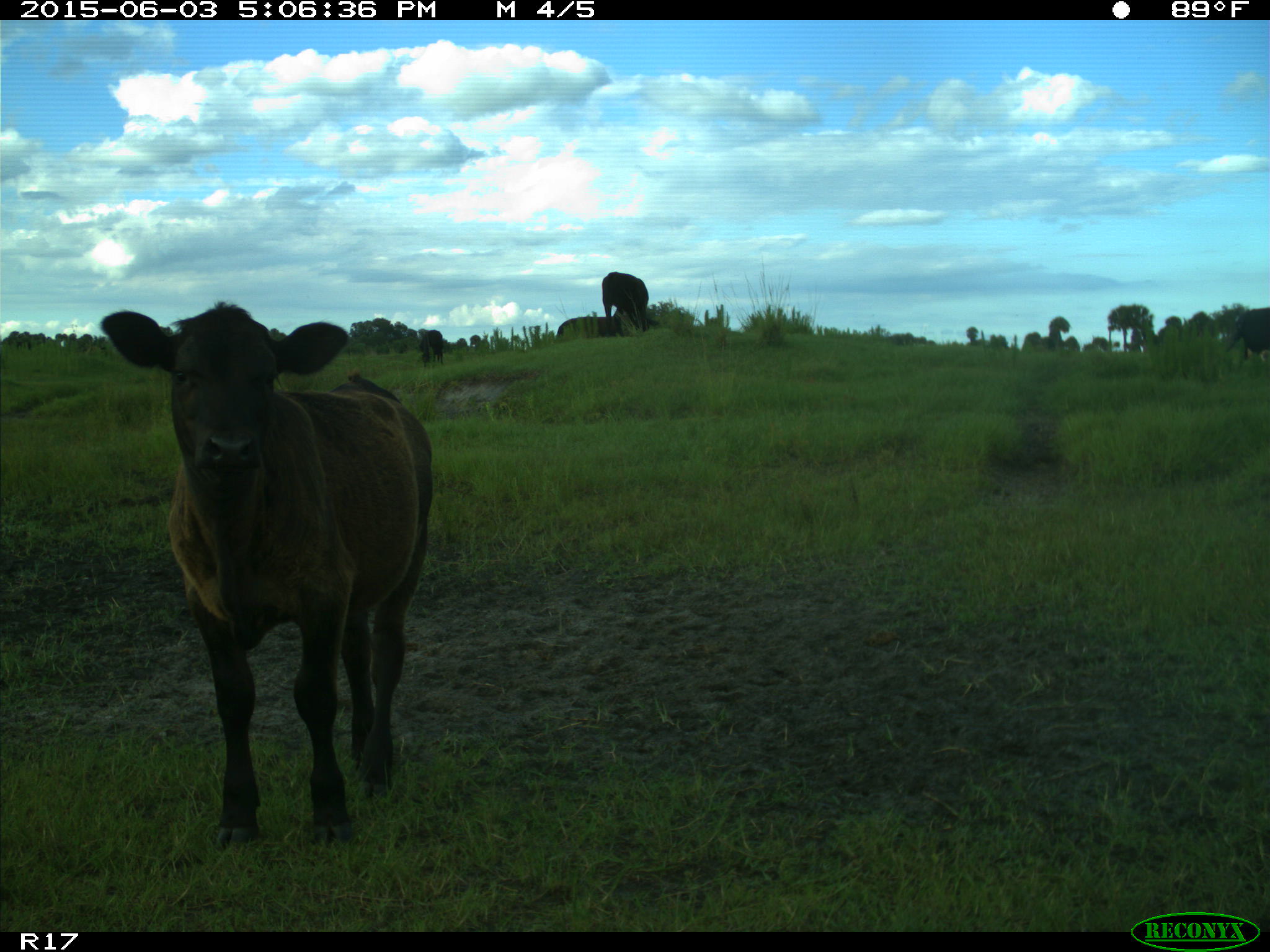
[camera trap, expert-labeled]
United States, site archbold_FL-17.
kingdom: Animalia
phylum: Chordata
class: Mammalia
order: Artiodactyla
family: Bovidae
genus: Bos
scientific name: Bos taurus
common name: domestic cow